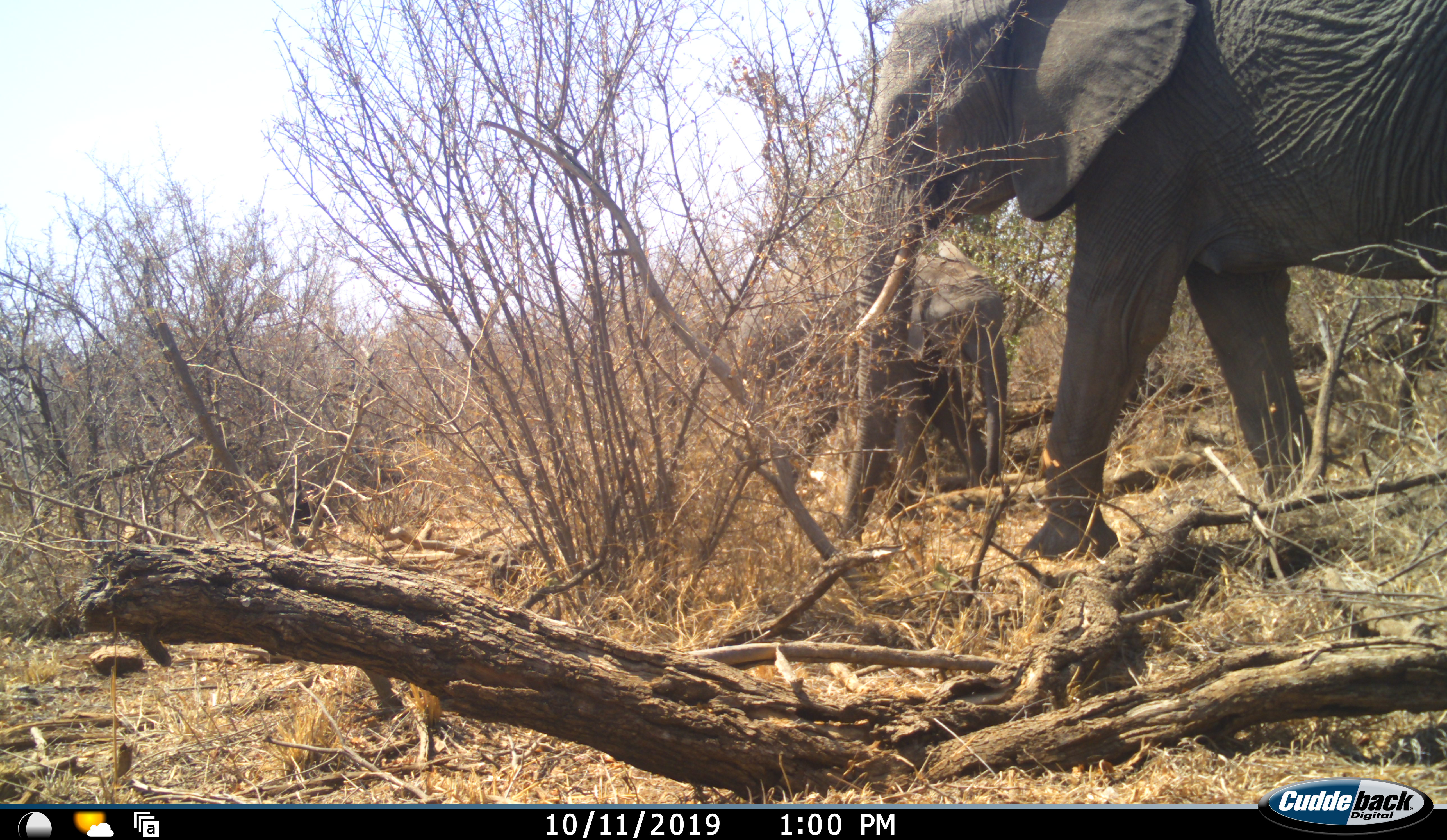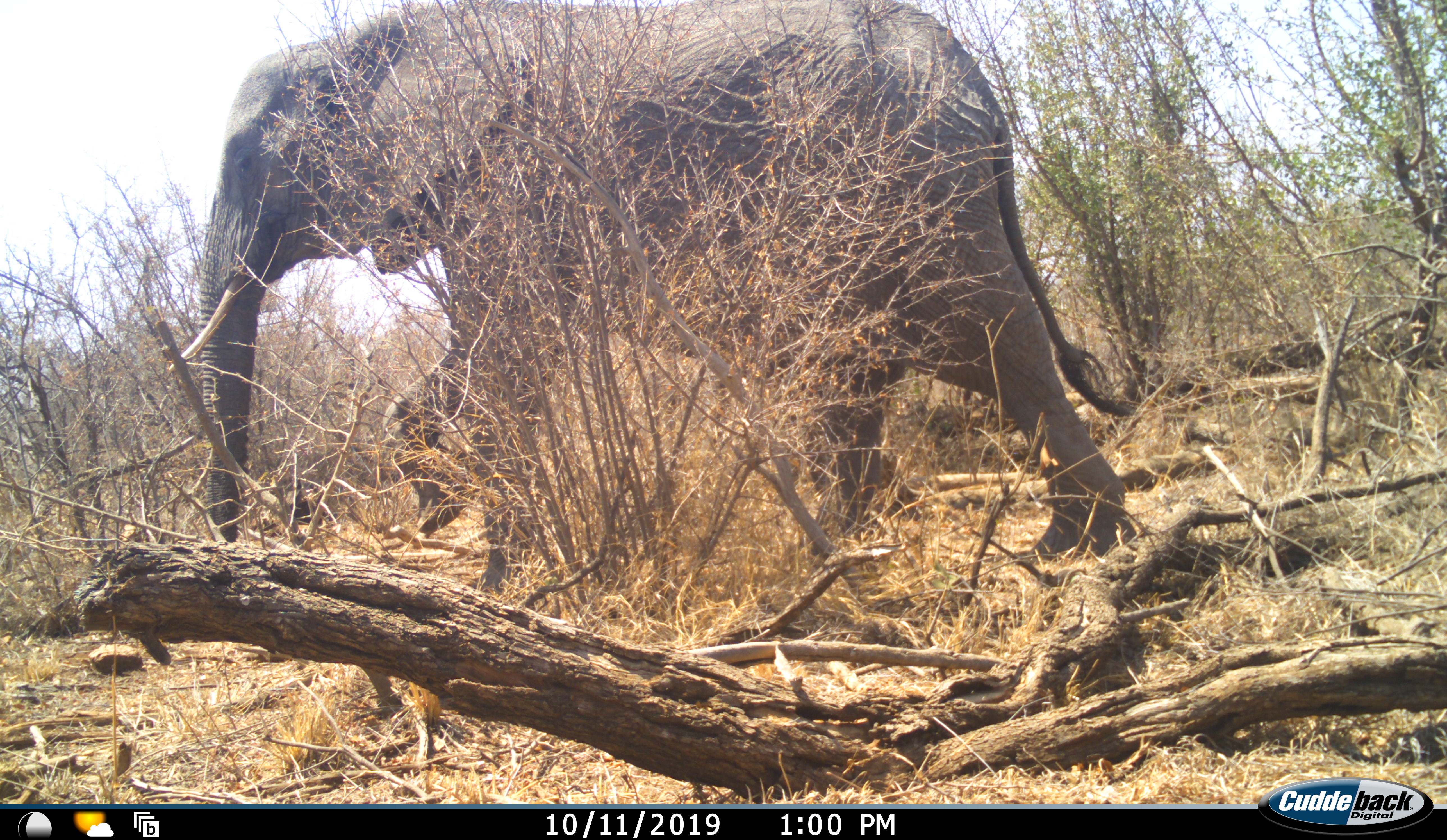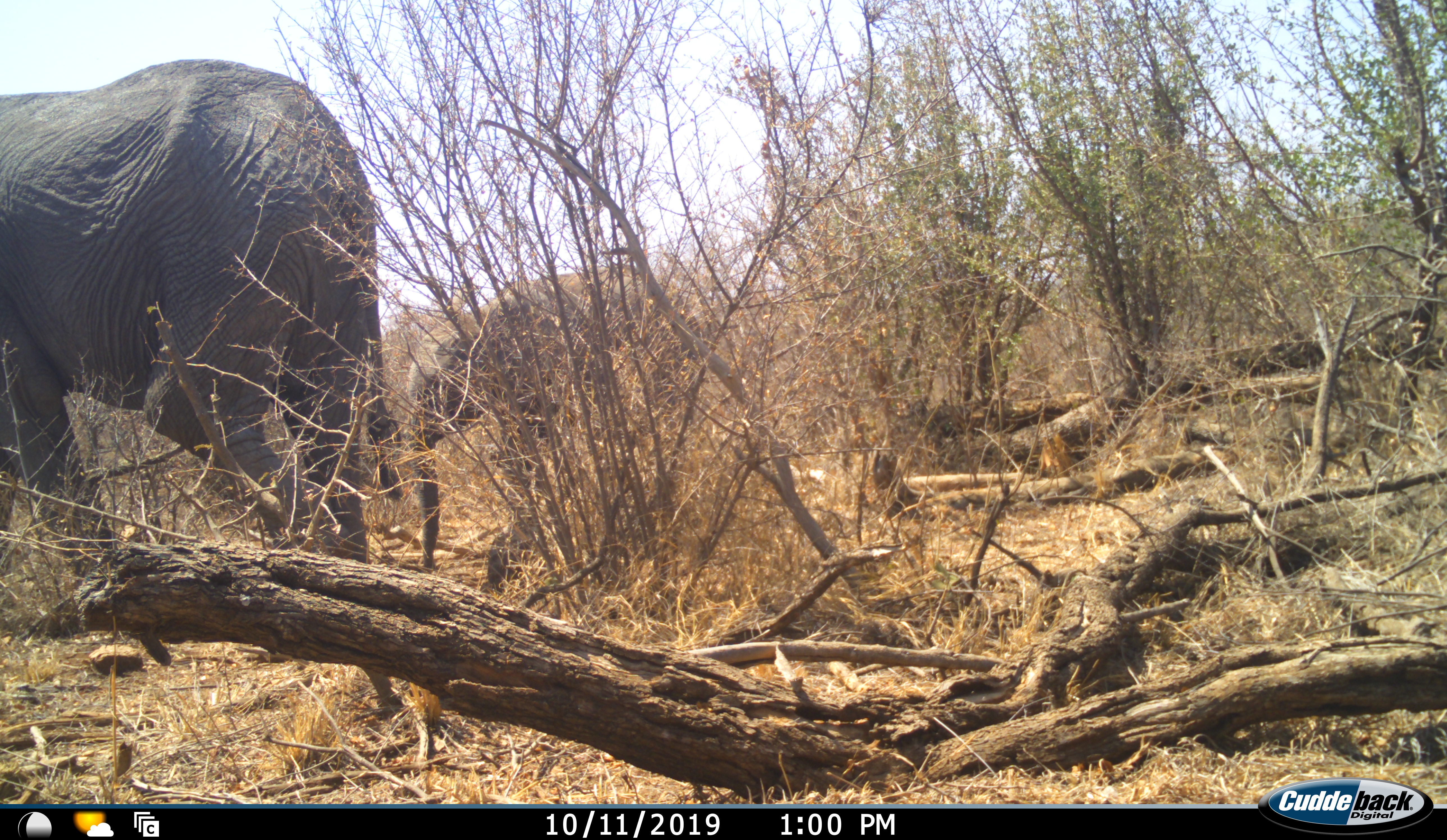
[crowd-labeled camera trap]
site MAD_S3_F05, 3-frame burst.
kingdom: Animalia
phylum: Chordata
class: Mammalia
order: Proboscidea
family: Elephantidae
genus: Loxodonta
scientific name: Loxodonta africana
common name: african bush elephant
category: elephant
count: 2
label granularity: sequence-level